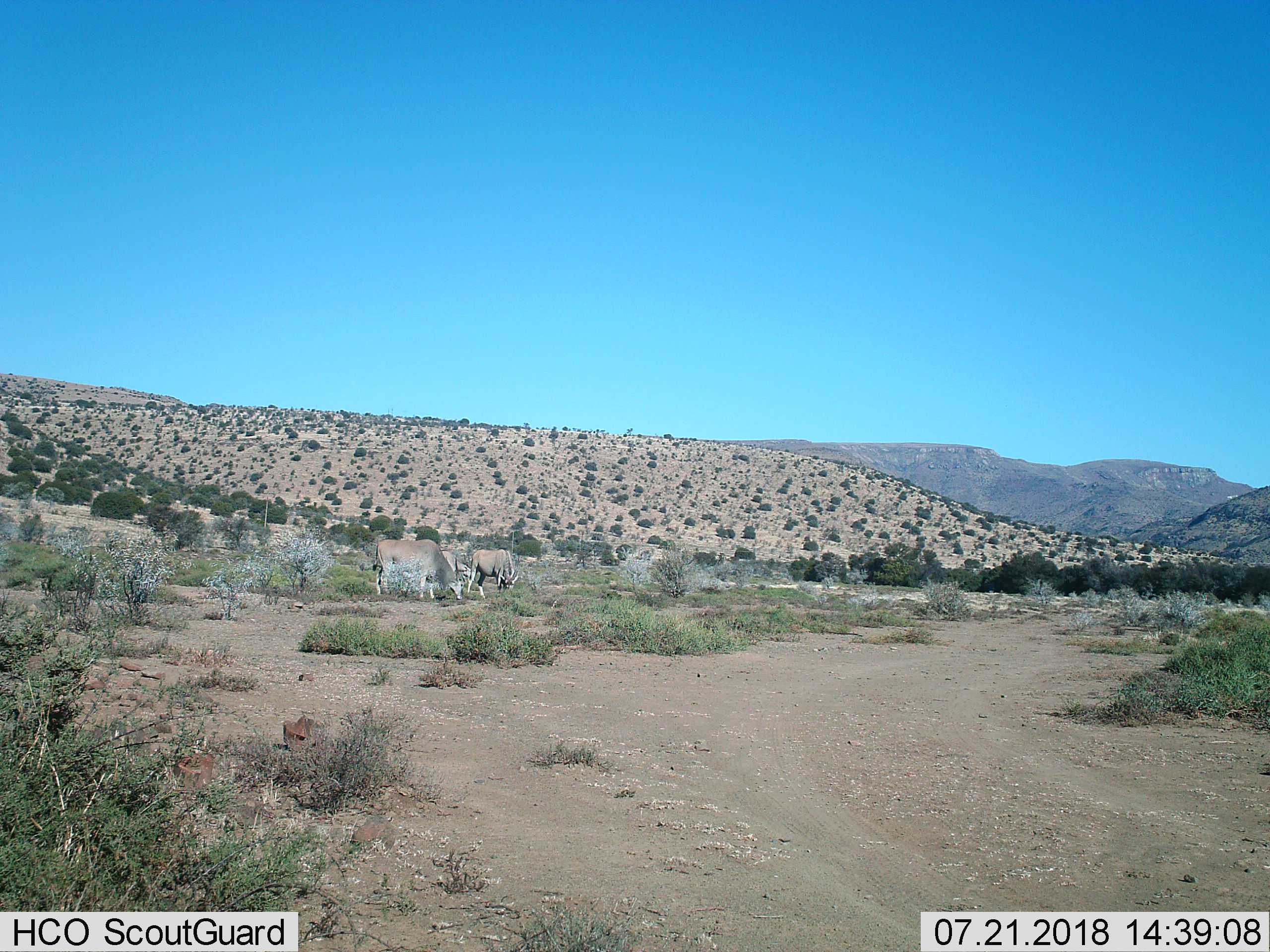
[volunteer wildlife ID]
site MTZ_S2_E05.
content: unidentified animal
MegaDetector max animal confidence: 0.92